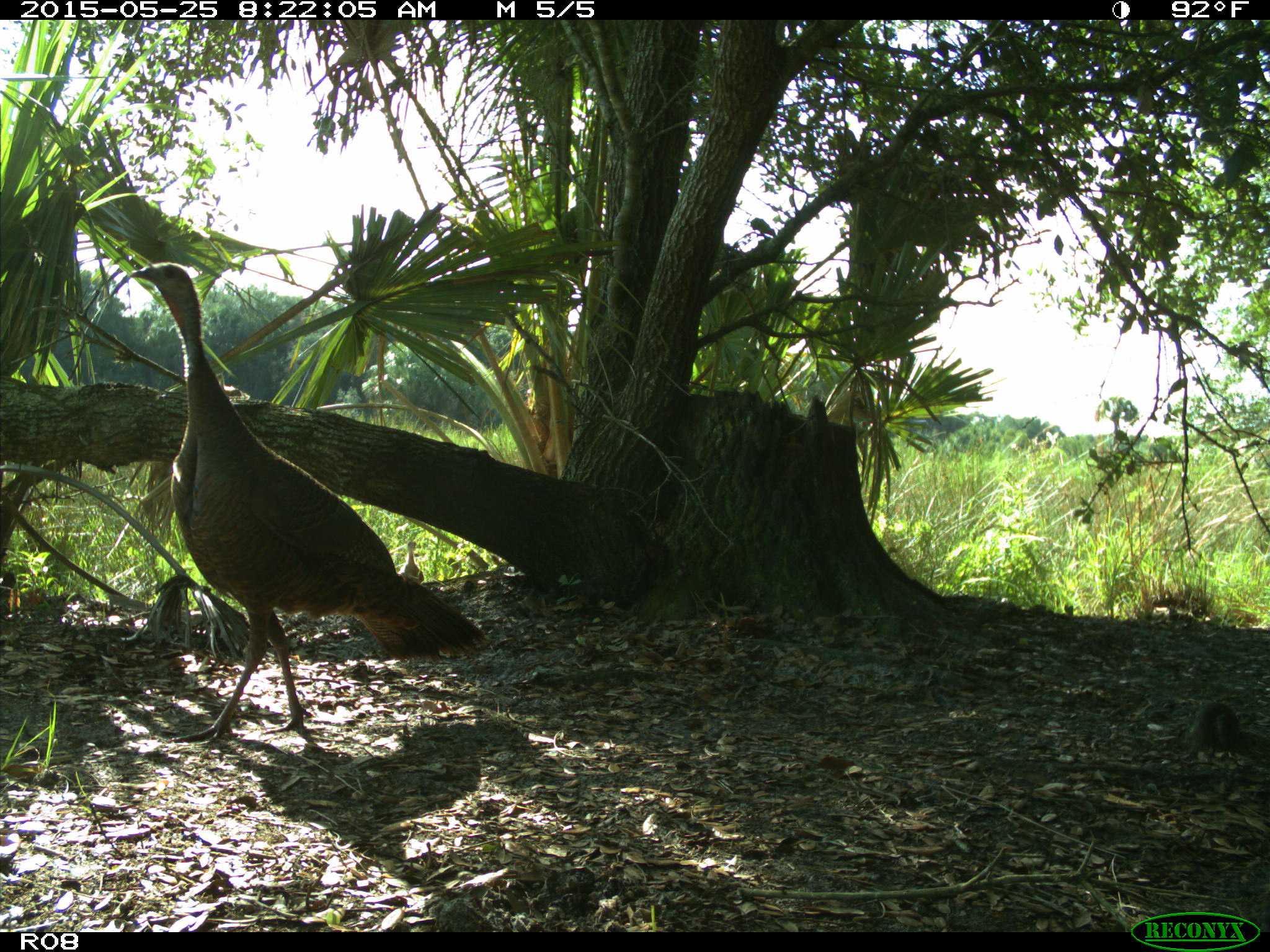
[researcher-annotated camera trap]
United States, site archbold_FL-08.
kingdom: Animalia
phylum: Chordata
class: Aves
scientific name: Aves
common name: birds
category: unidentified bird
Unidentified bird (birds) (Aves).